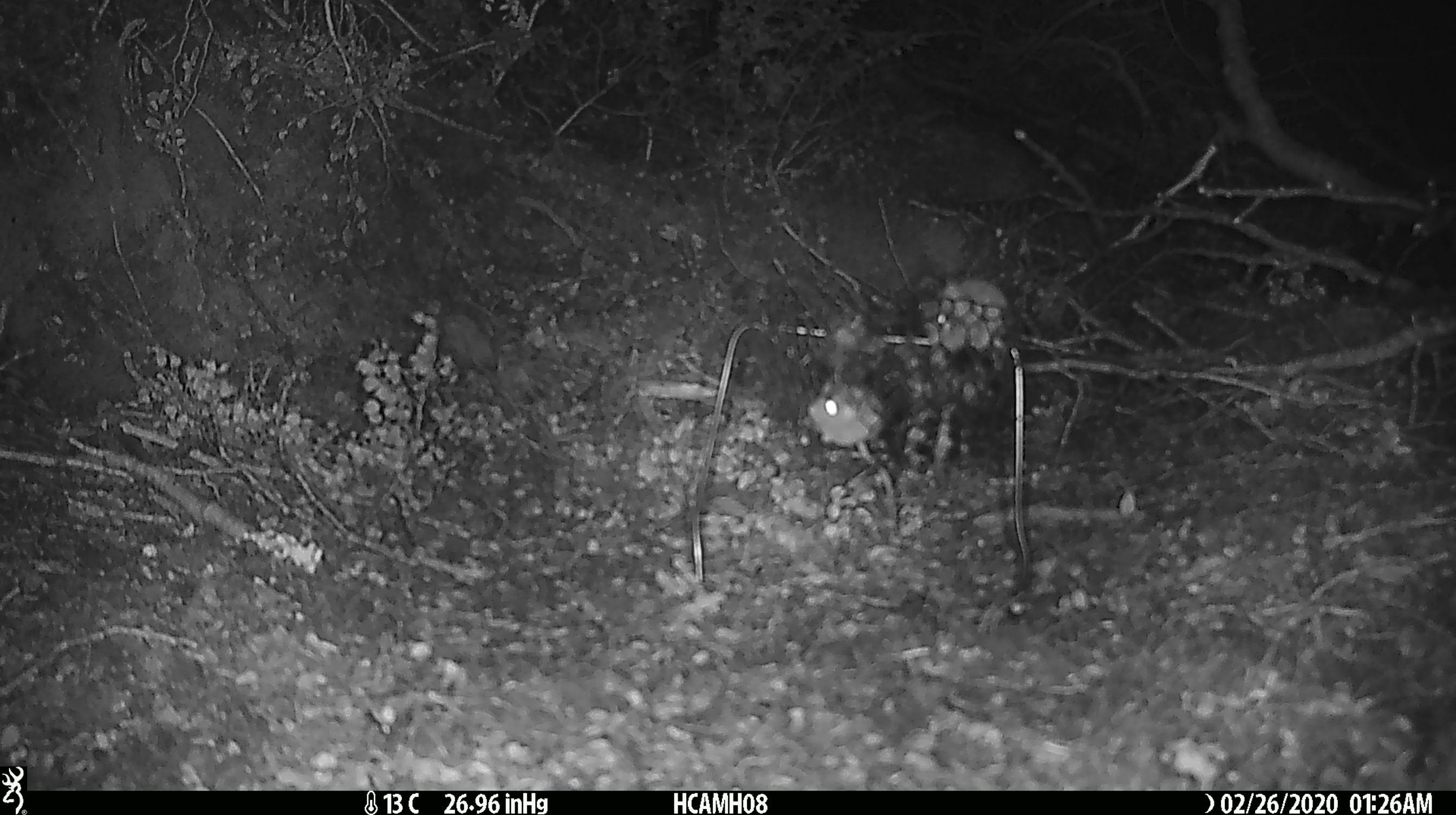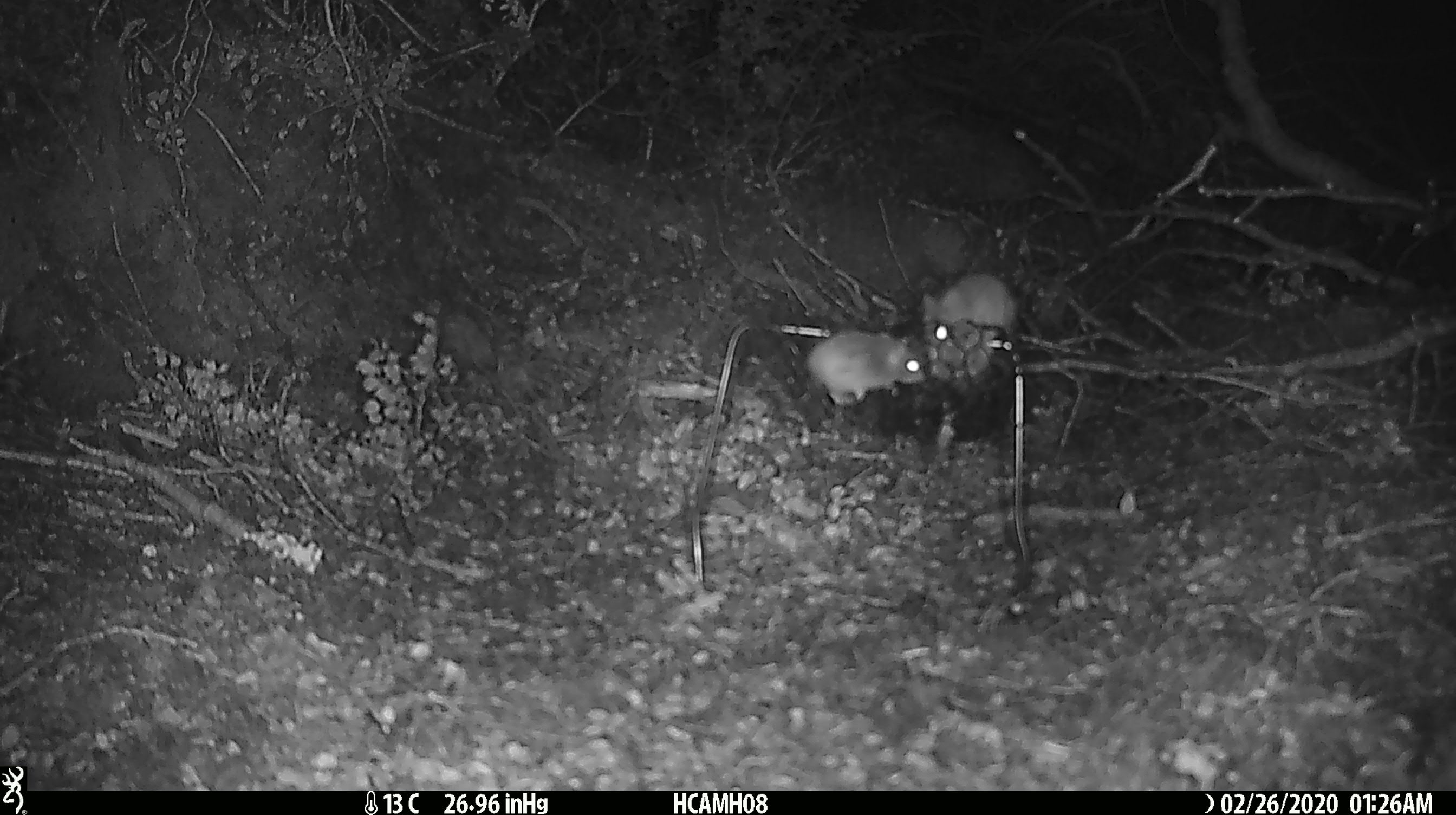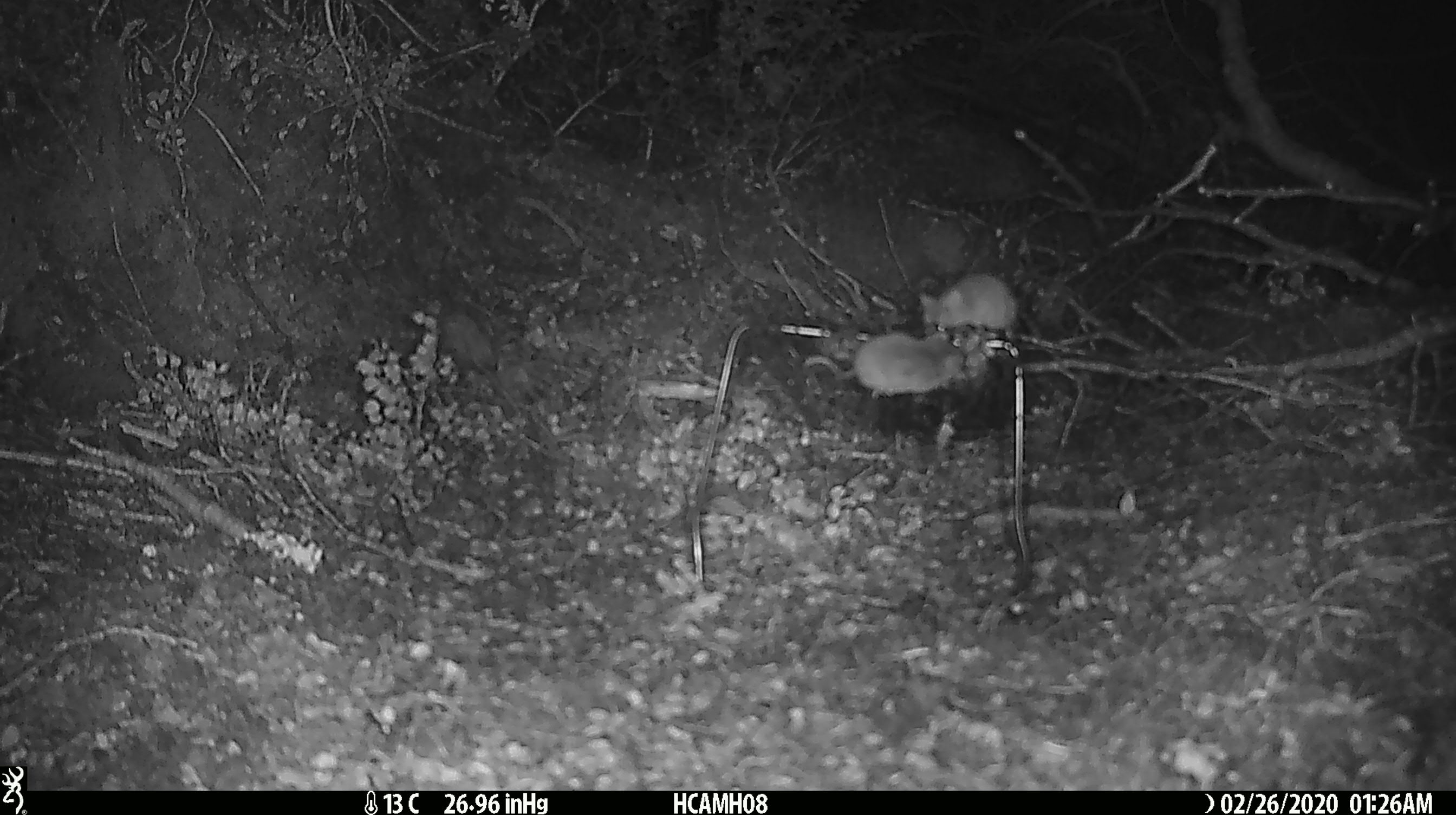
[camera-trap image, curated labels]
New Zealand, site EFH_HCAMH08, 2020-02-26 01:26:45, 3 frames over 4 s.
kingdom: Animalia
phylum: Chordata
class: Mammalia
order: Rodentia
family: Muridae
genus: Mus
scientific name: Mus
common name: mouse